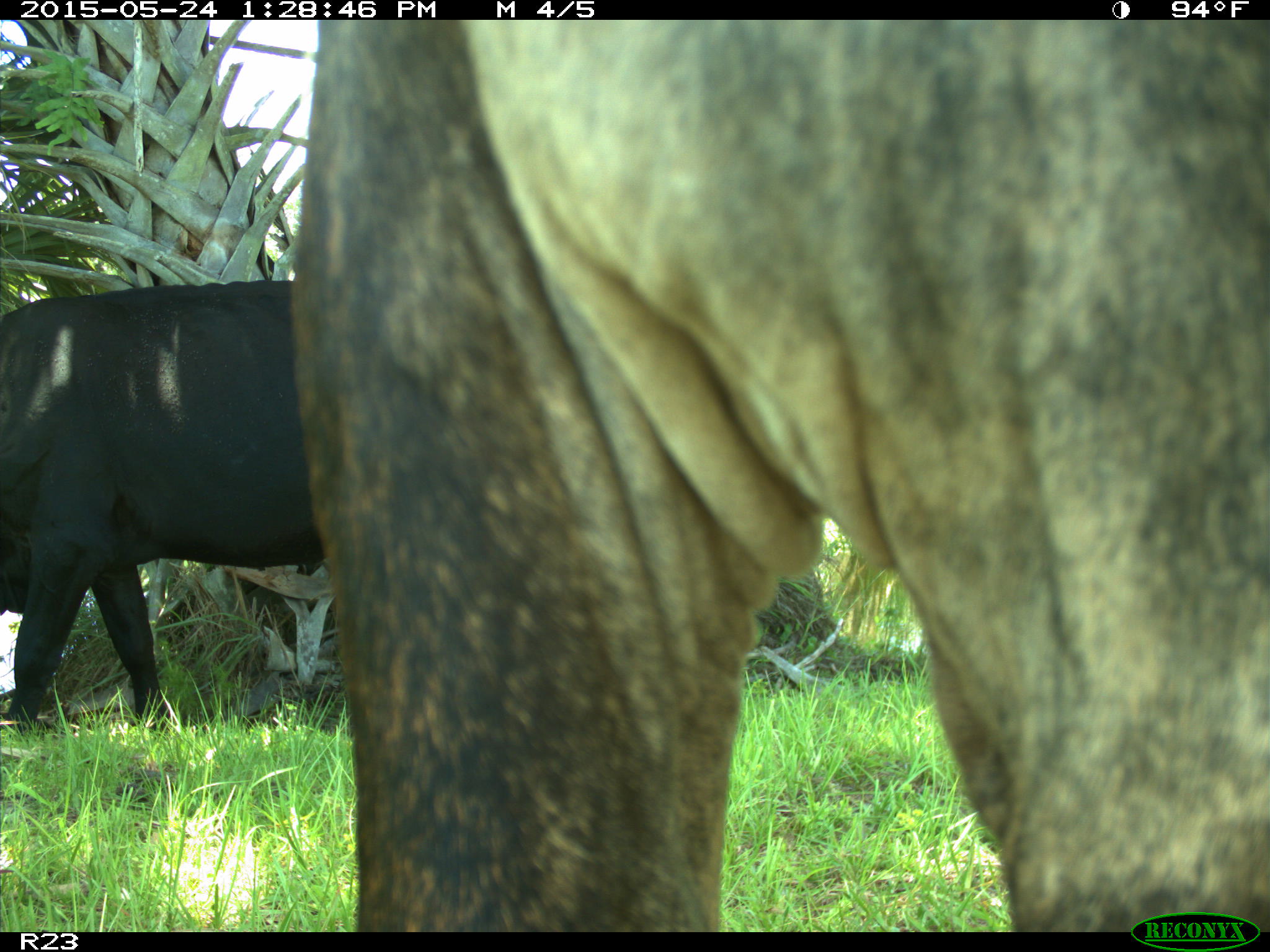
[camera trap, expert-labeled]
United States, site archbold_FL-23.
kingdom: Animalia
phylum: Chordata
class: Mammalia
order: Artiodactyla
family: Bovidae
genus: Bos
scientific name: Bos taurus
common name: domestic cow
Bos taurus (domestic cow).